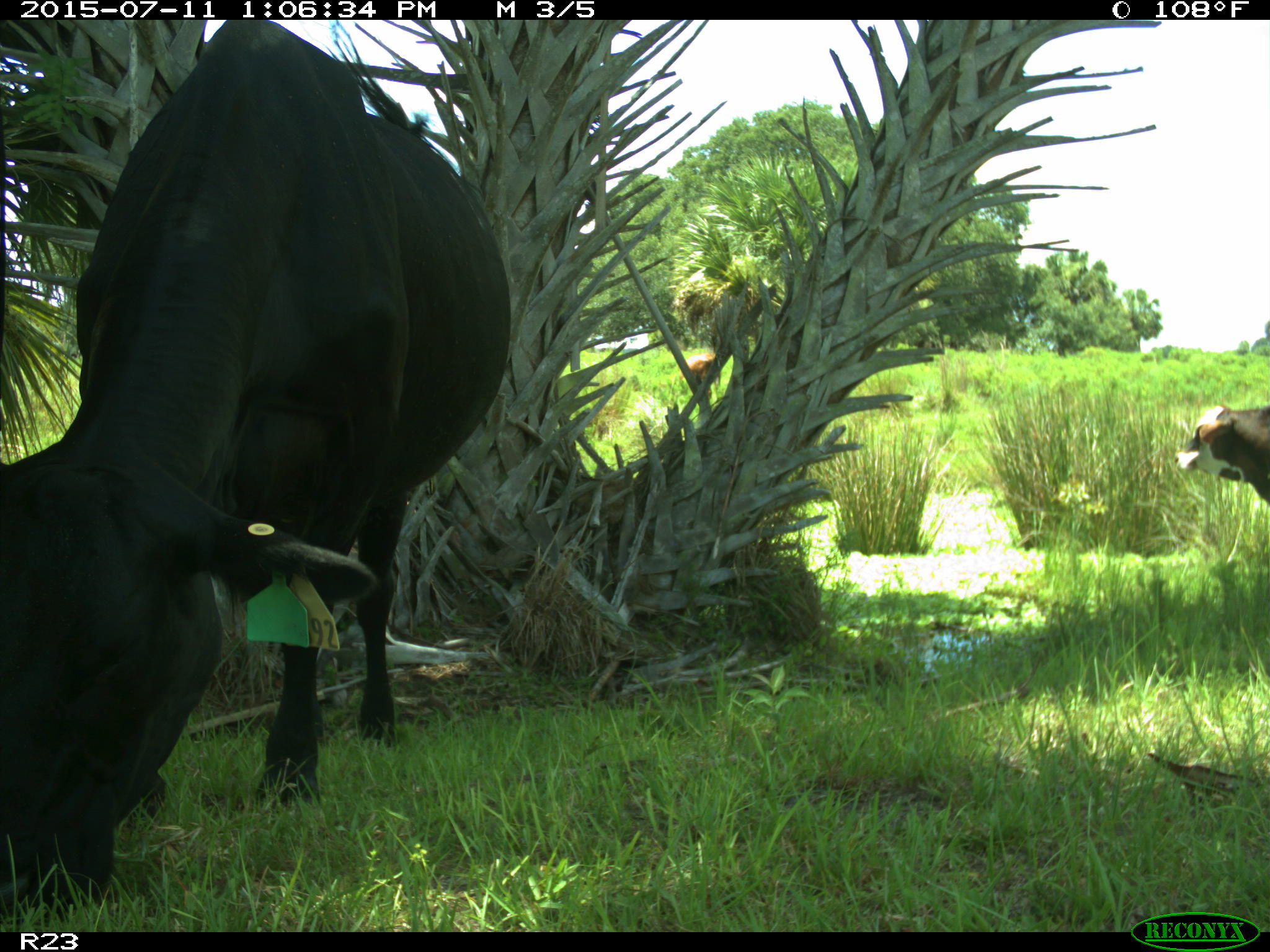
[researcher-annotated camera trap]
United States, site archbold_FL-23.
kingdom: Animalia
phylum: Chordata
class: Mammalia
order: Artiodactyla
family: Bovidae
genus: Bos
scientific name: Bos taurus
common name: domestic cow